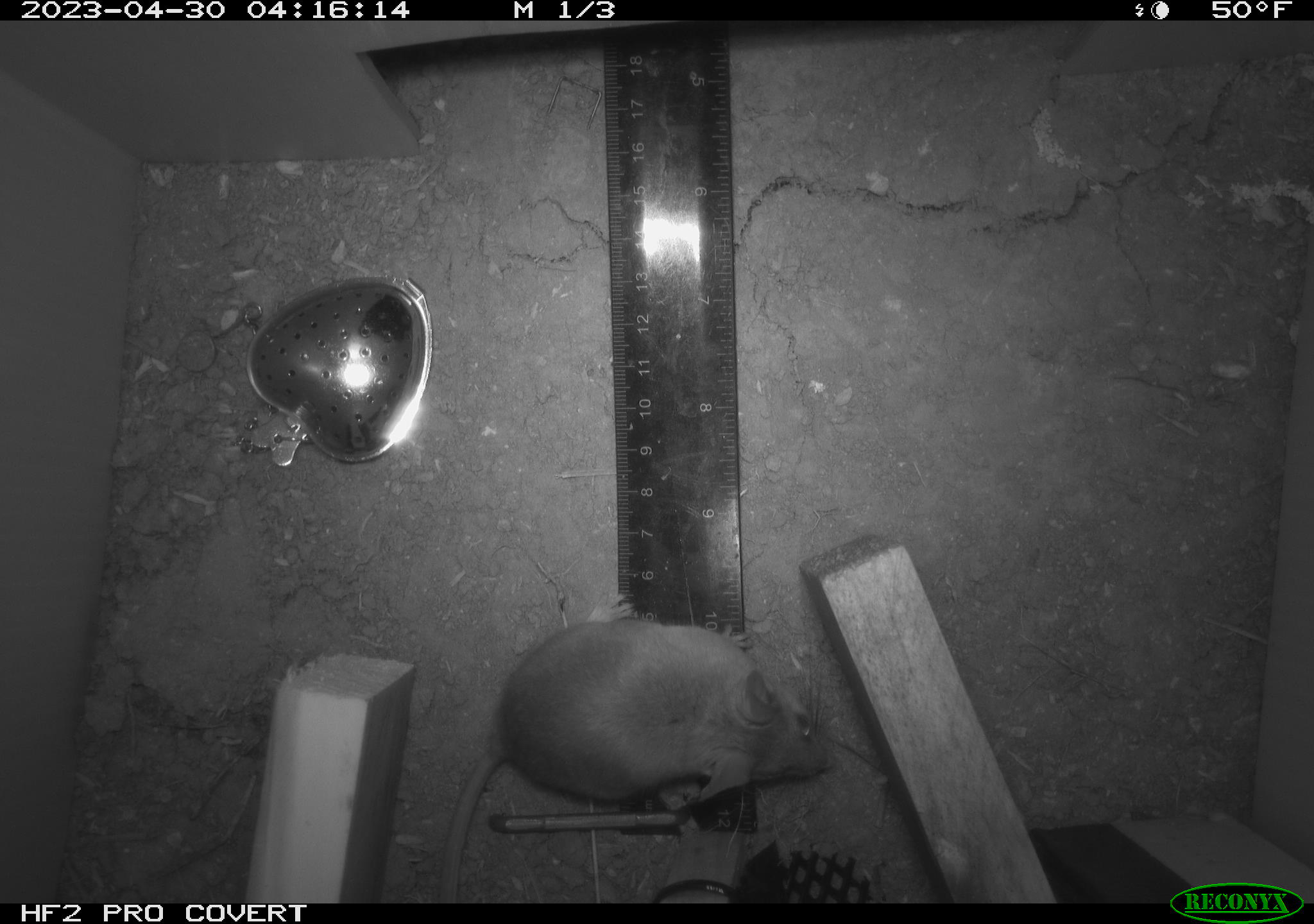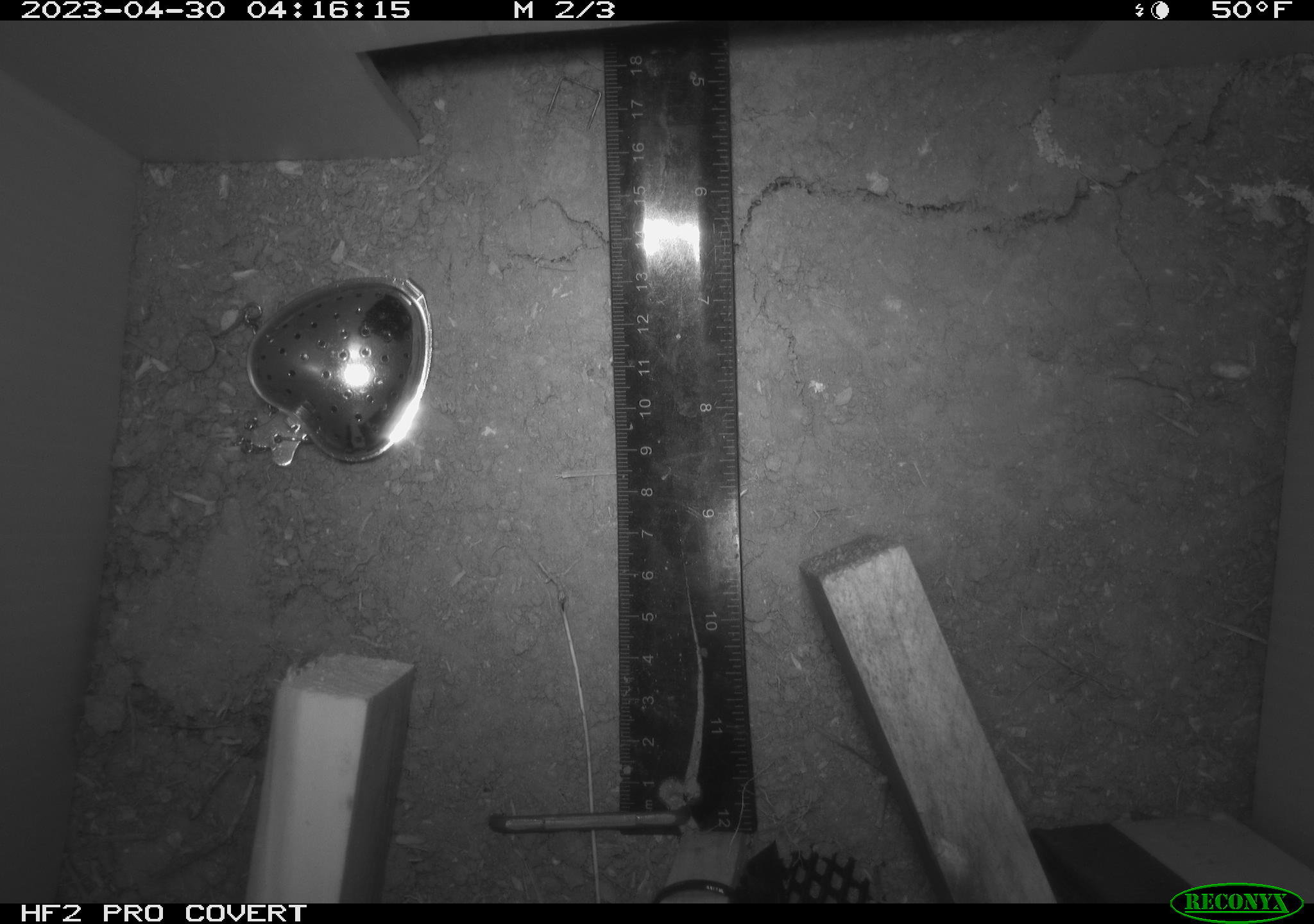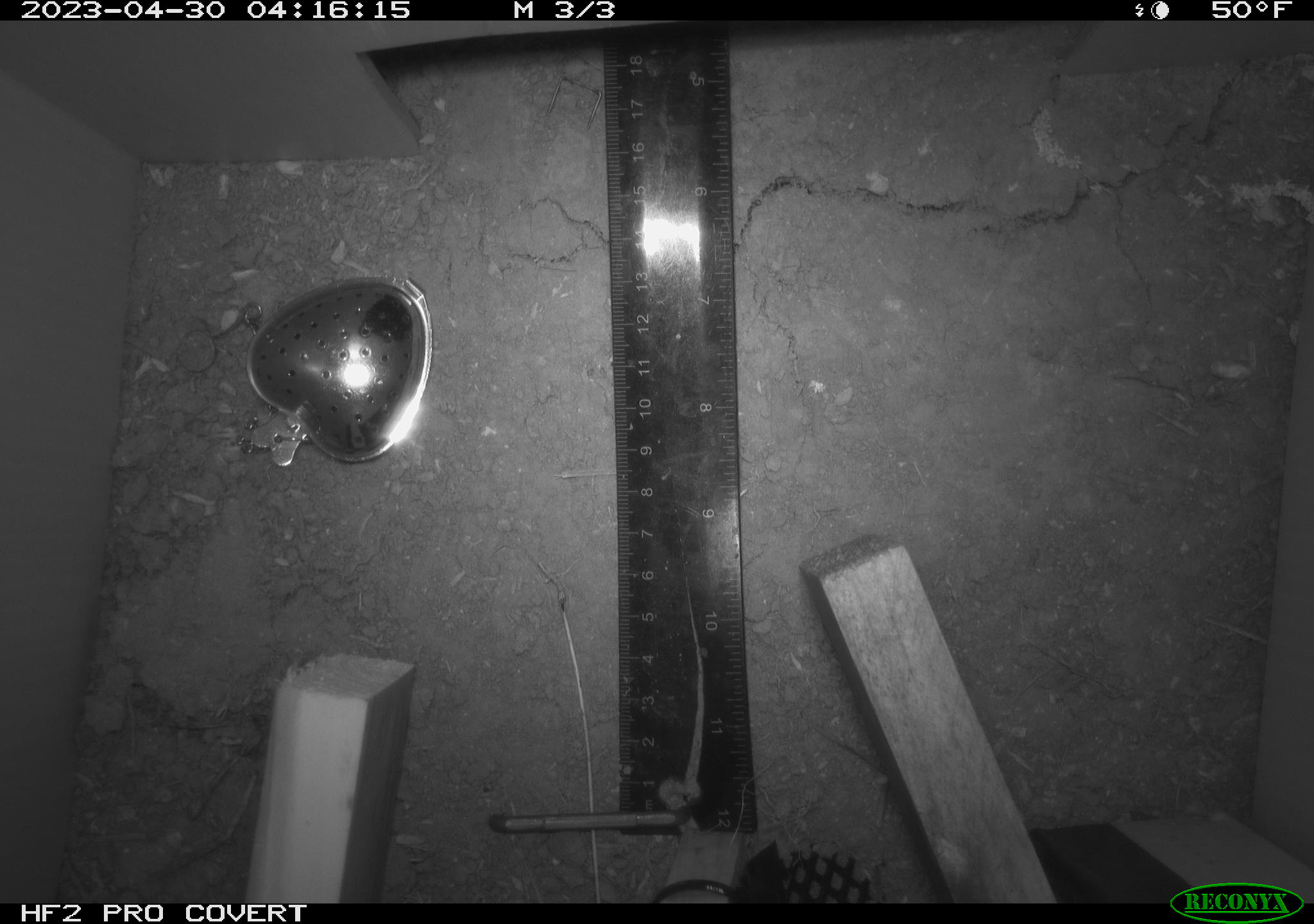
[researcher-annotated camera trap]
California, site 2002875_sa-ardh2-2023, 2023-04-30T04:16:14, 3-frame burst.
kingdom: Animalia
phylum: Chordata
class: Mammalia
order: Rodentia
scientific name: Rodentia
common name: mouse species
Mouse species (Rodentia).